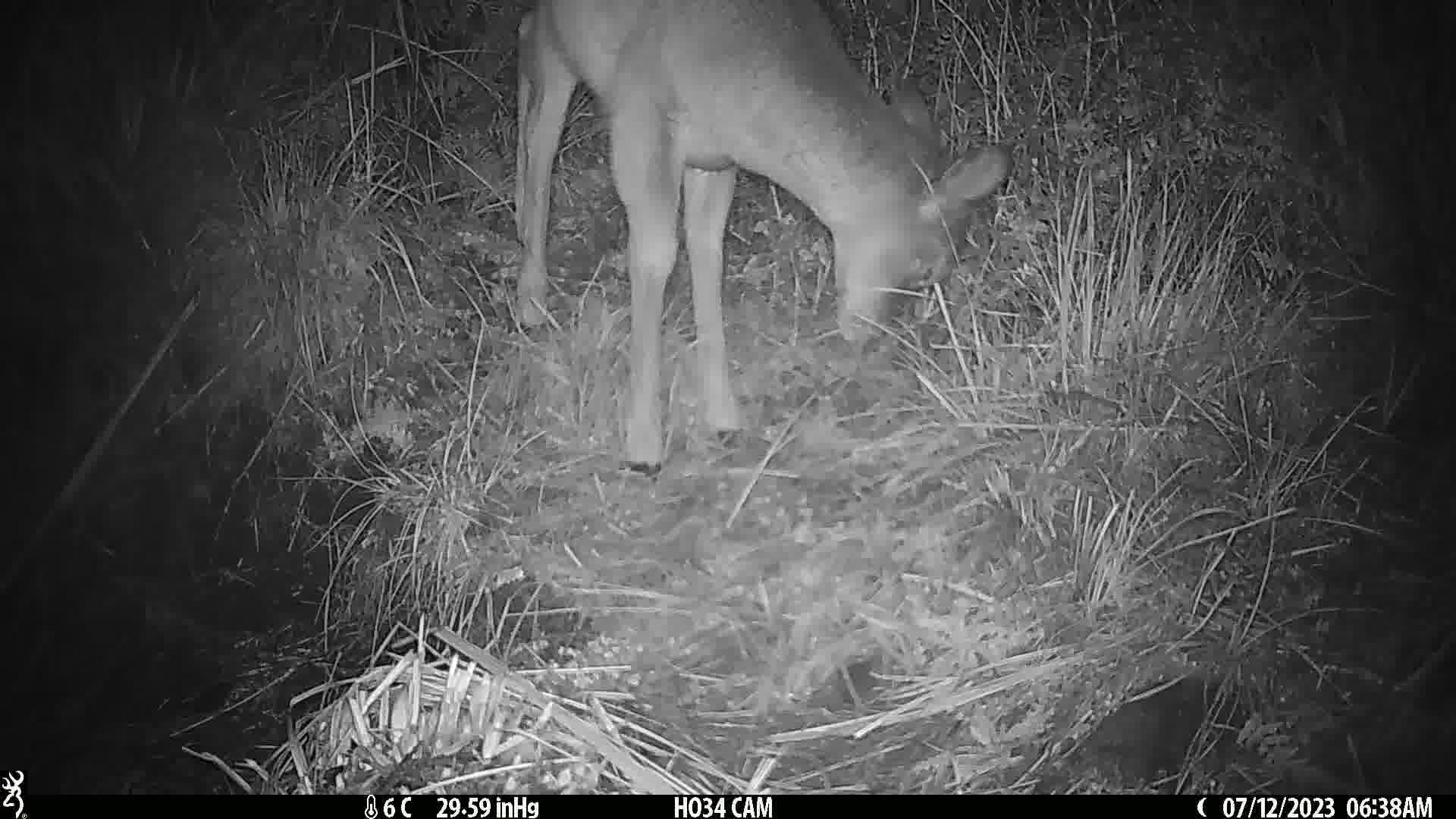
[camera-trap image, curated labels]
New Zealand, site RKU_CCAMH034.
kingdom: Animalia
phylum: Chordata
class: Mammalia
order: Artiodactyla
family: Cervidae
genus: Odocoileus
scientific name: Odocoileus virginianus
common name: white-tailed deer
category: white tailed deer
White tailed deer (white-tailed deer) (Odocoileus virginianus).